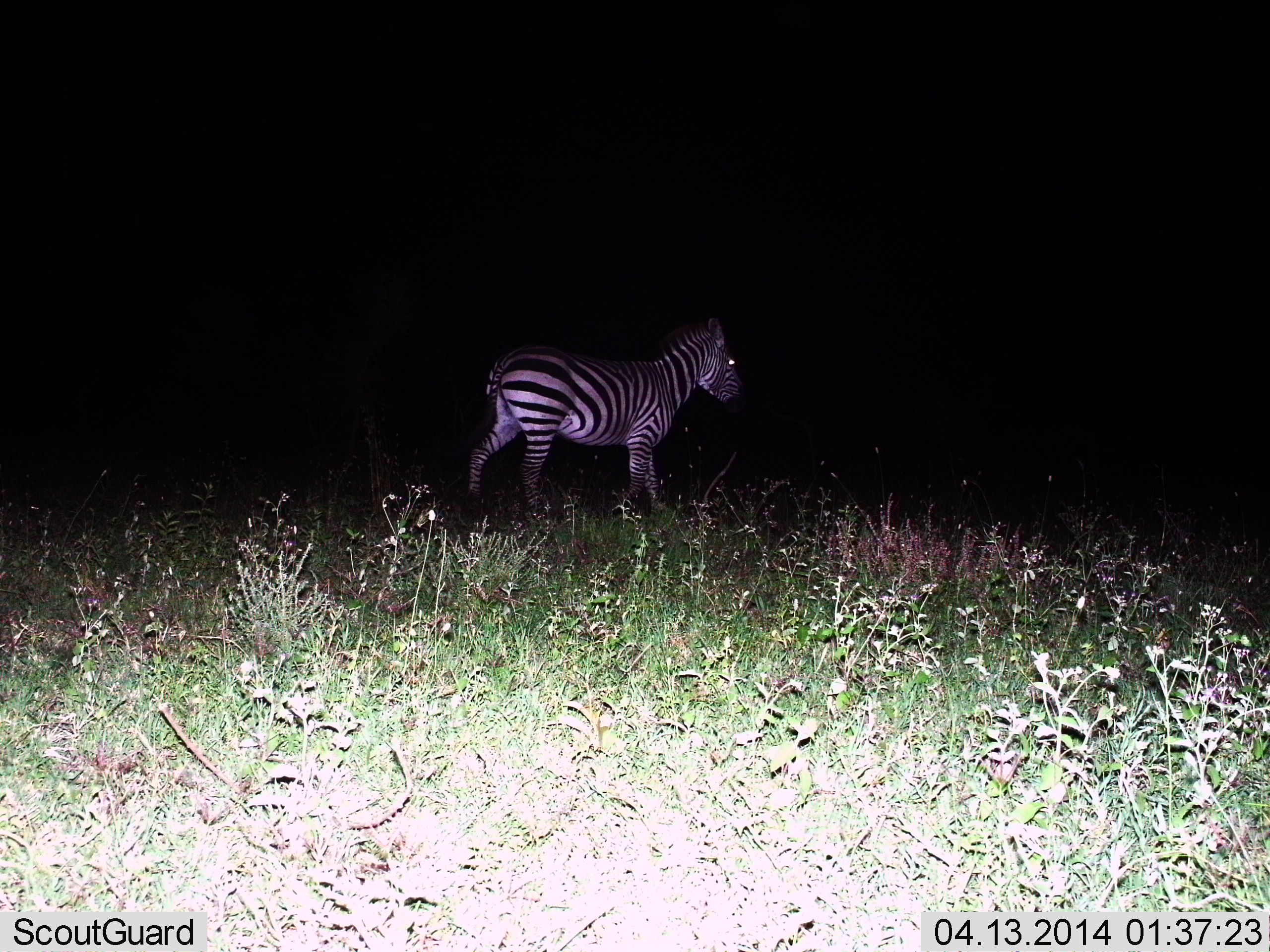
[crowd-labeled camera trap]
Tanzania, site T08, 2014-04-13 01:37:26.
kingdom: Animalia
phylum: Chordata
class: Mammalia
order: Perissodactyla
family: Equidae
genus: Equus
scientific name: Equus quagga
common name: plains zebra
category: zebra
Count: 1.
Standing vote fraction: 40%.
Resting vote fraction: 0%.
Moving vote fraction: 60%.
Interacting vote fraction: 0%.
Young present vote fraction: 10%.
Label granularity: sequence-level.